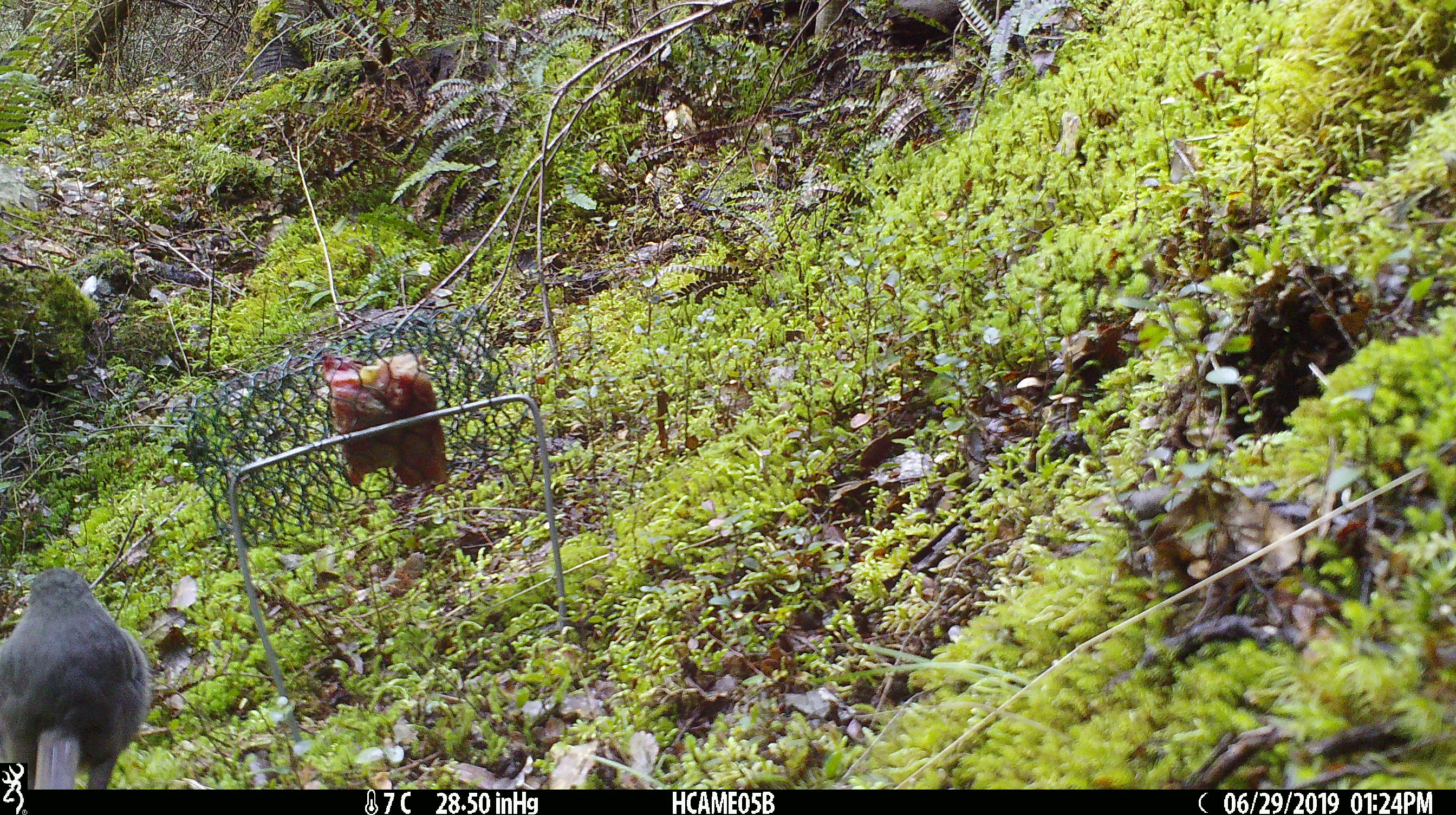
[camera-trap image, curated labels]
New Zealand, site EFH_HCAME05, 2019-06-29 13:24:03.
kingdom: Animalia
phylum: Chordata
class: Aves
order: Passeriformes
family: Petroicidae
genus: Petroica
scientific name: Petroica australis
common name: new zealand robin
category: robin